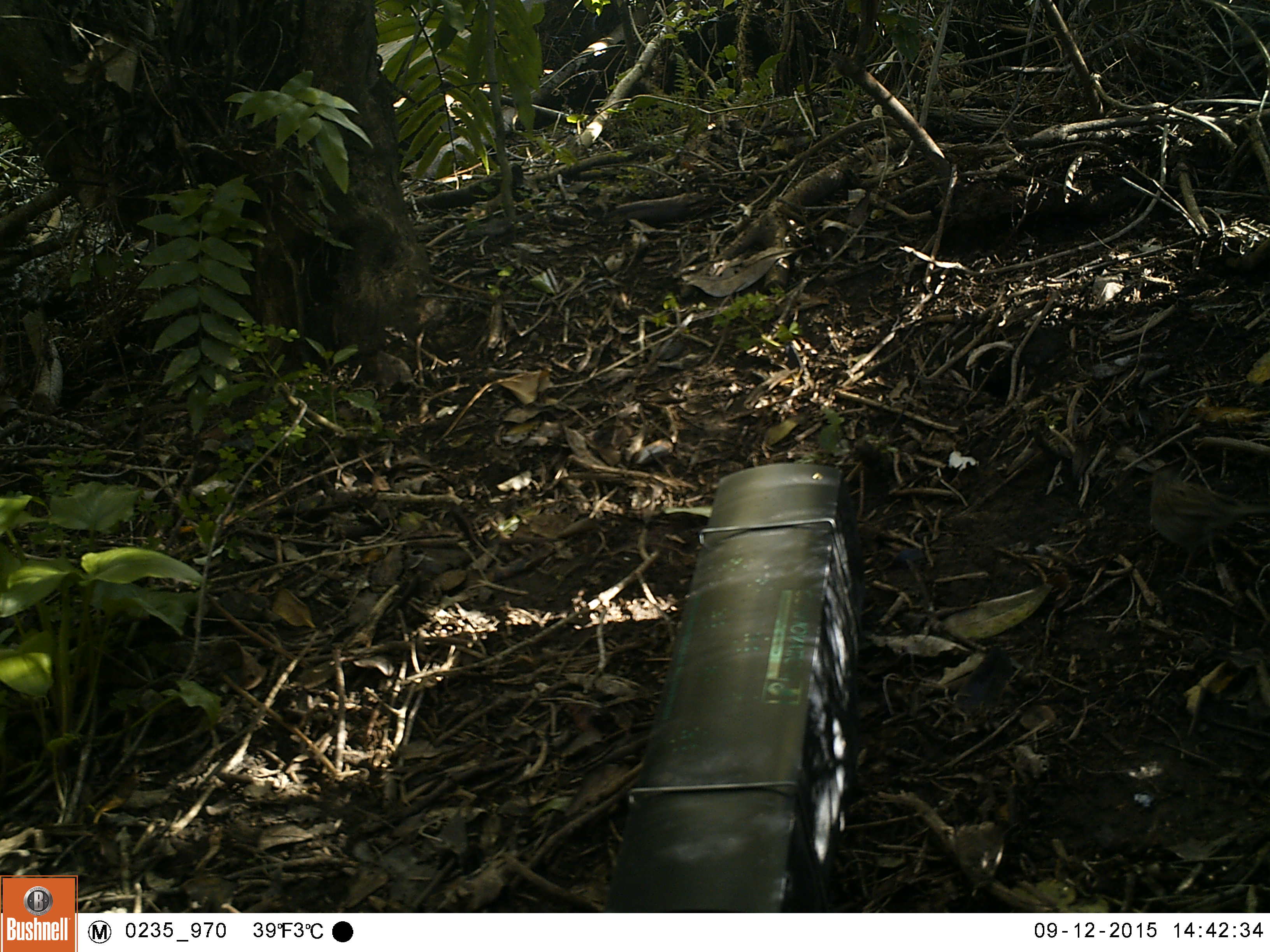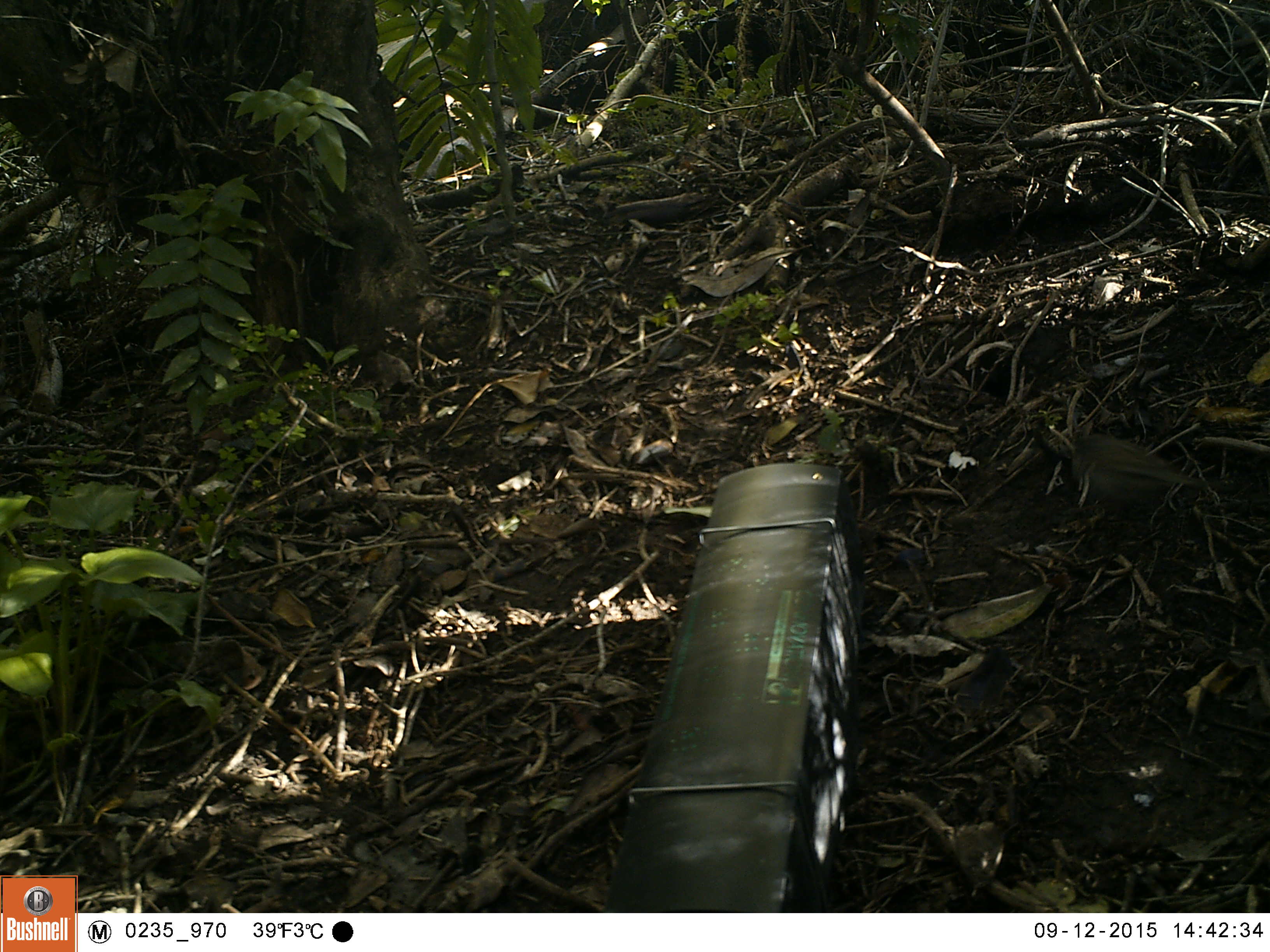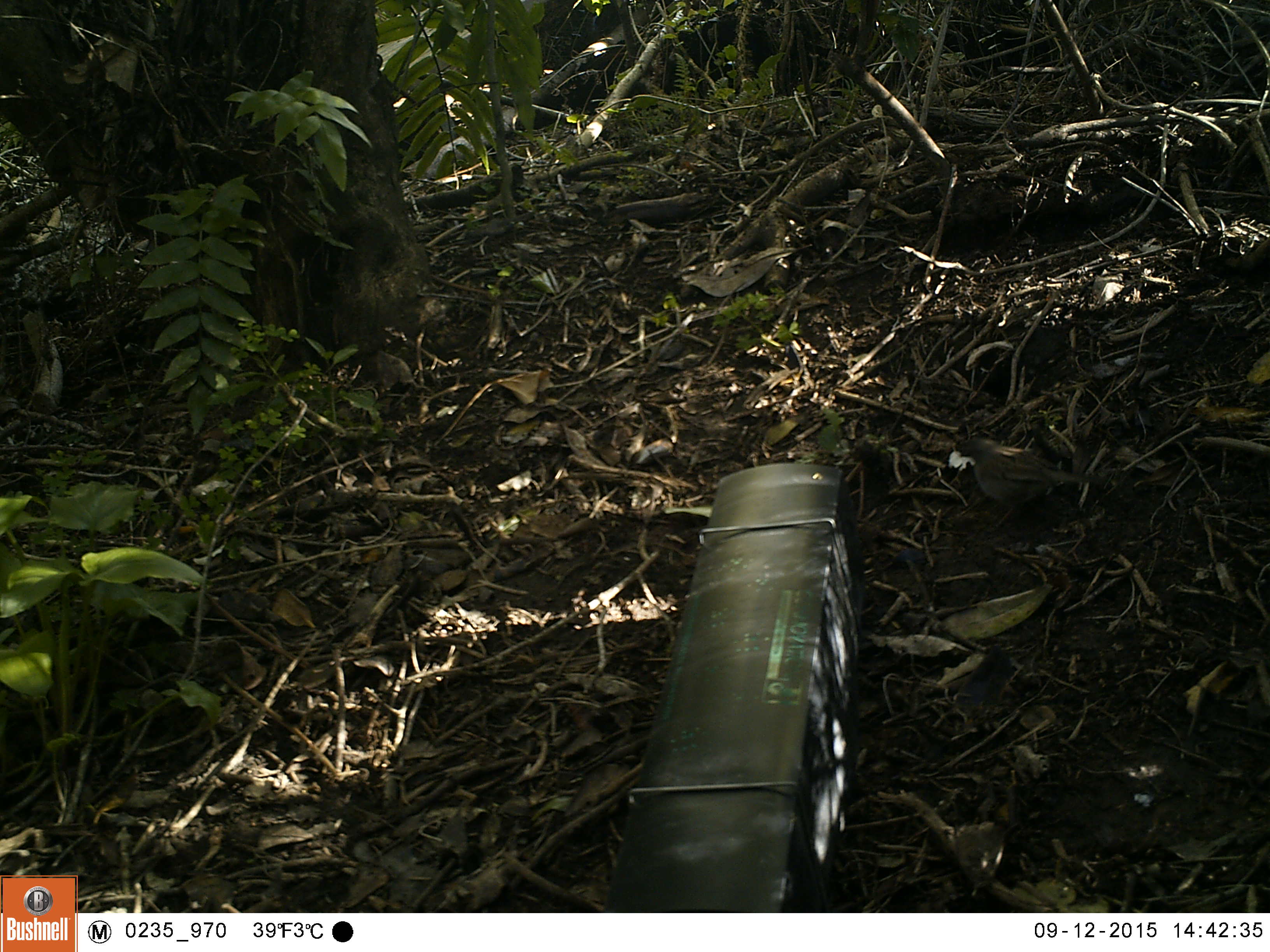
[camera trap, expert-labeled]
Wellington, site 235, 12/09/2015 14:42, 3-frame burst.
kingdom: Animalia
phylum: Chordata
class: Aves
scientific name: Aves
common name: bird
Bird (Aves).